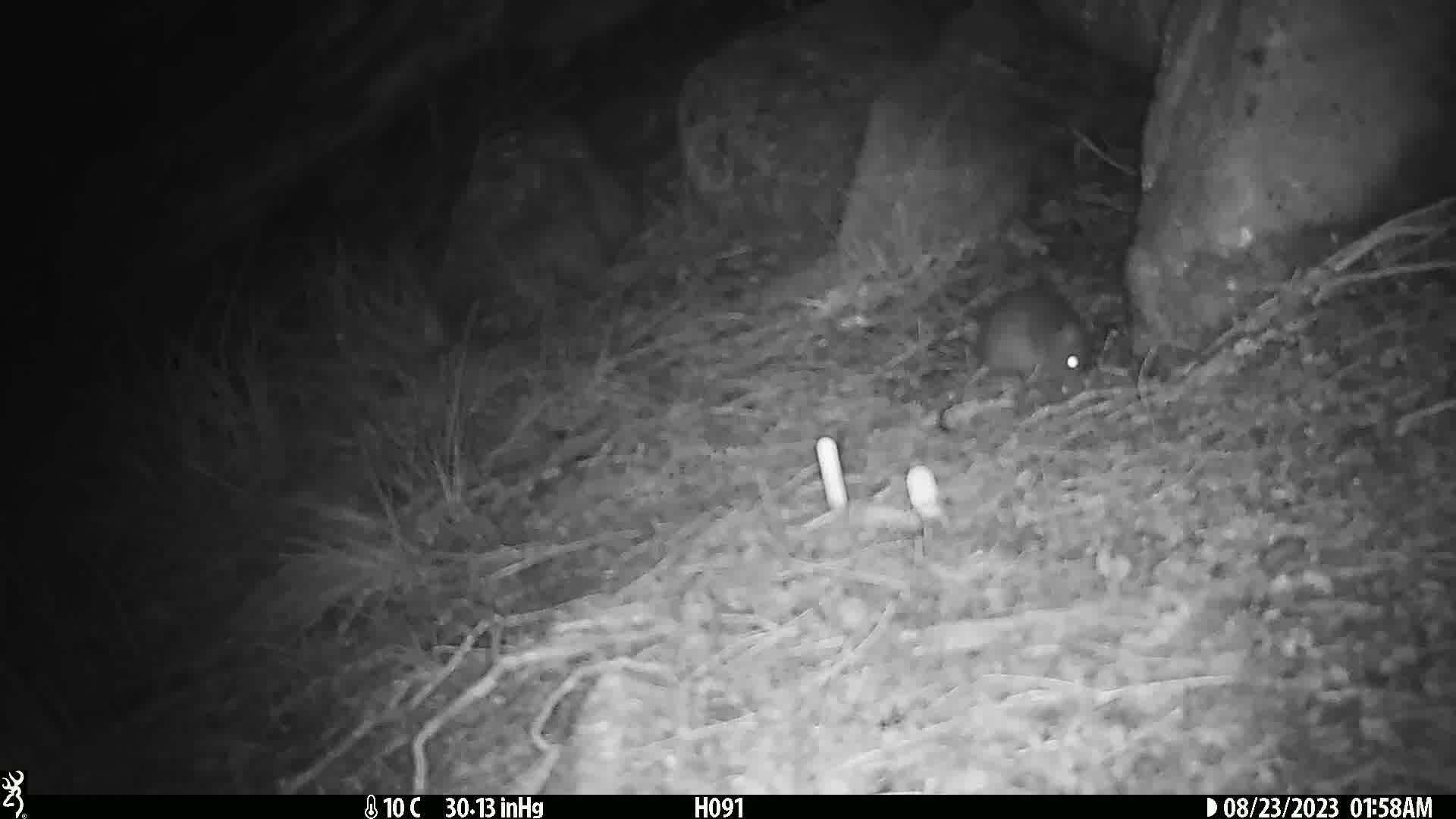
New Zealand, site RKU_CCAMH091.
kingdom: Animalia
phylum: Chordata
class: Mammalia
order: Rodentia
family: Muridae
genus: Rattus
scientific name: Rattus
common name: rat